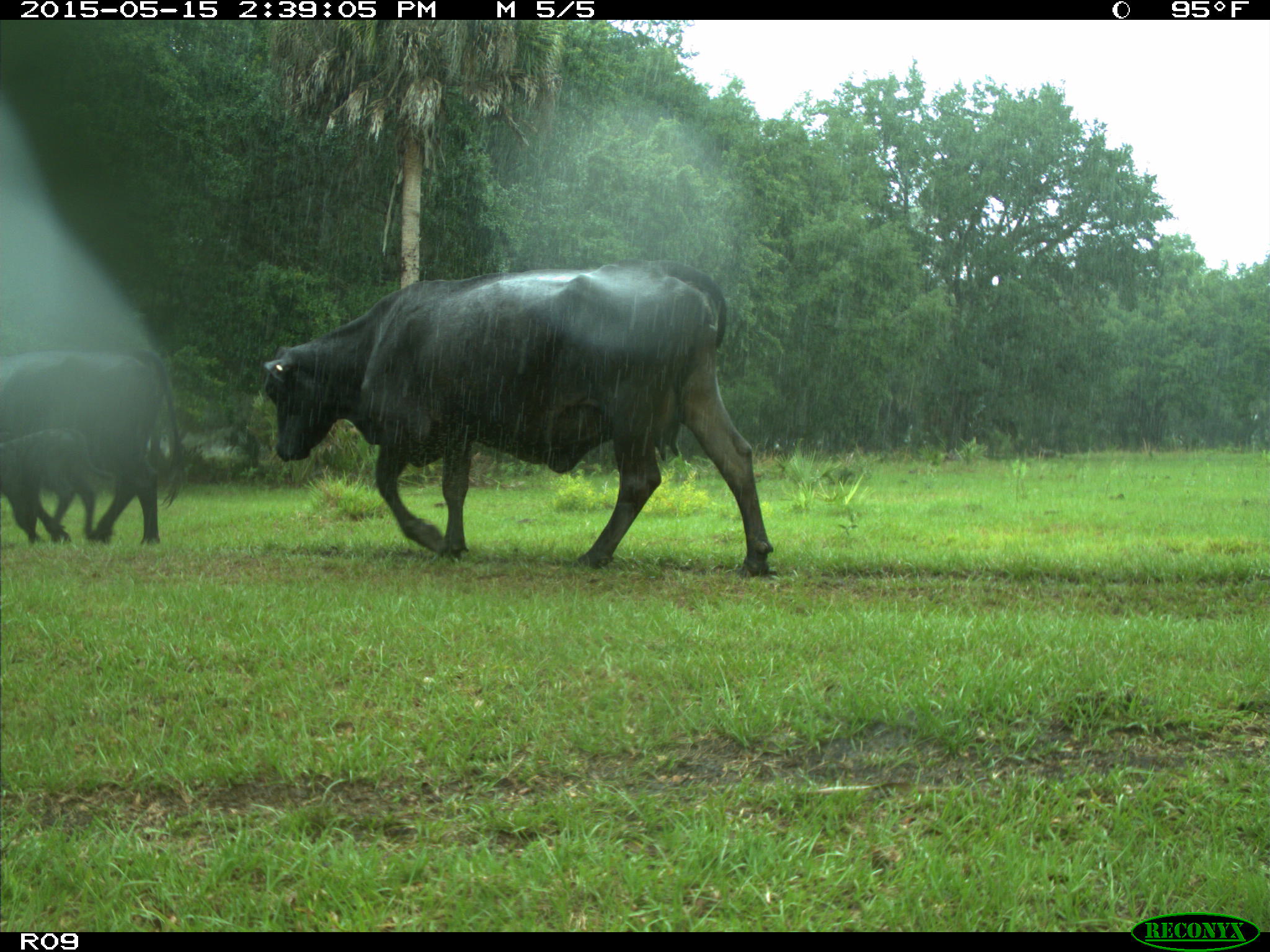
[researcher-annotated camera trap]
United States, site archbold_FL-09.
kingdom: Animalia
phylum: Chordata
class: Mammalia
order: Artiodactyla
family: Bovidae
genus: Bos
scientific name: Bos taurus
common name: domestic cow